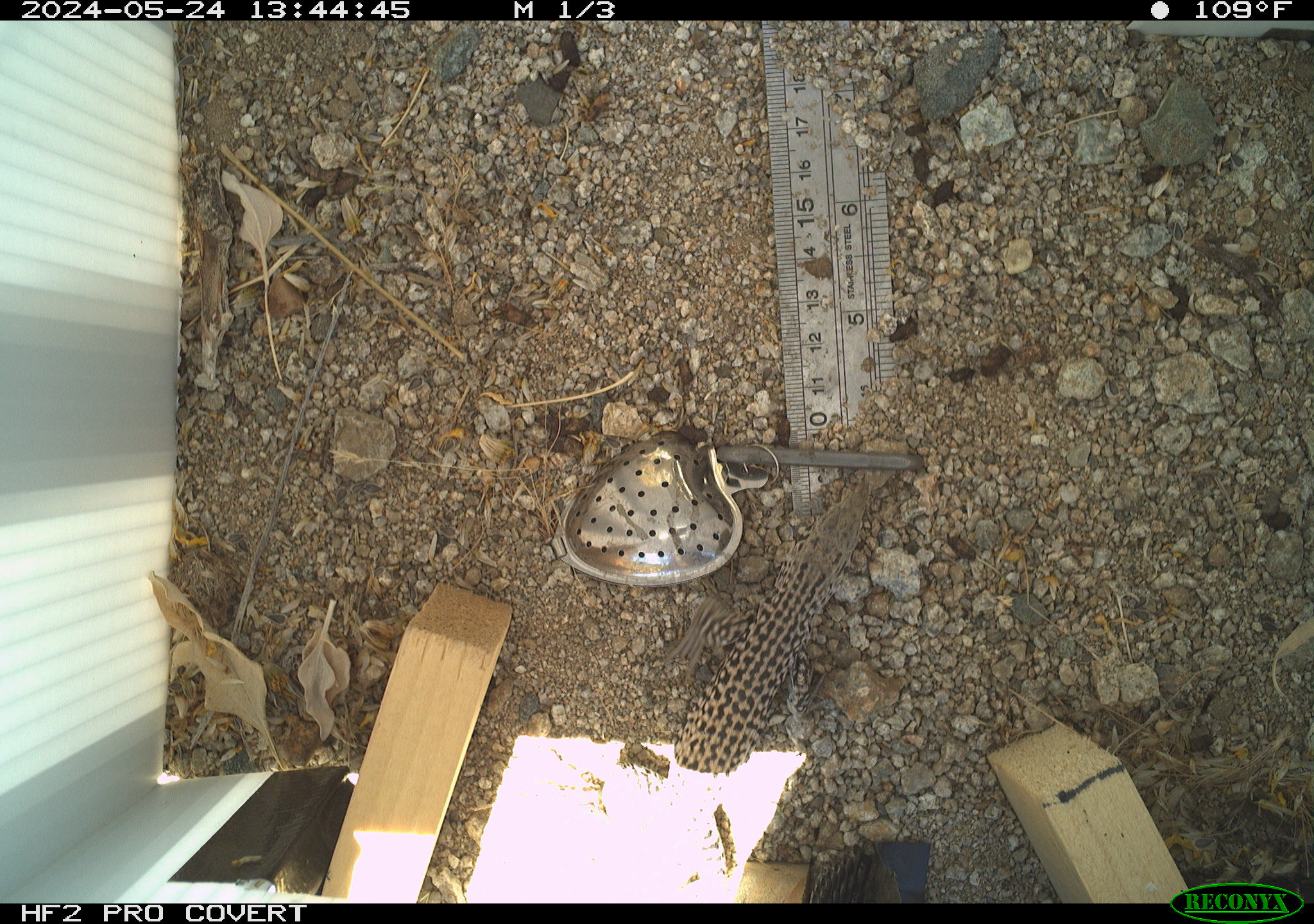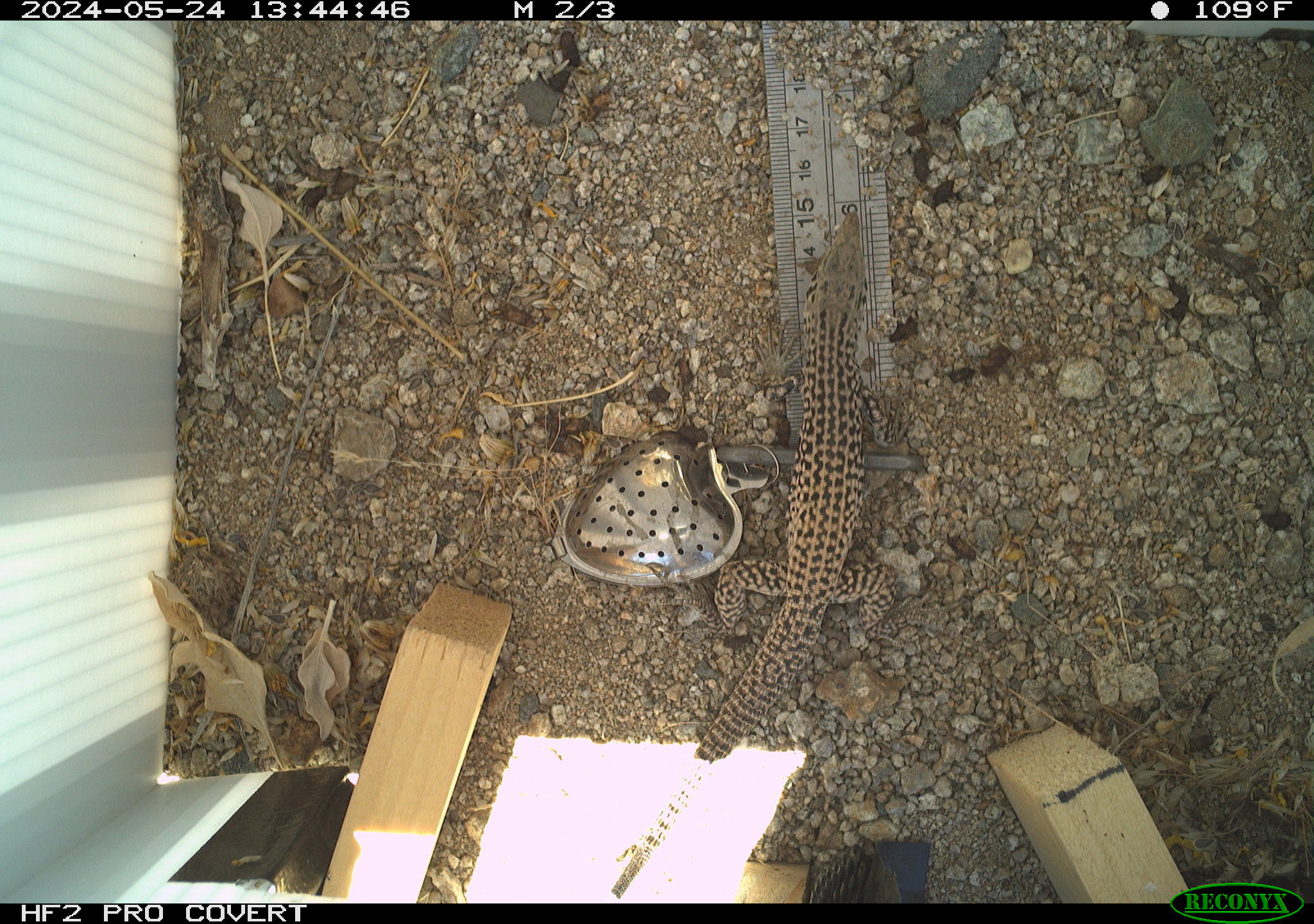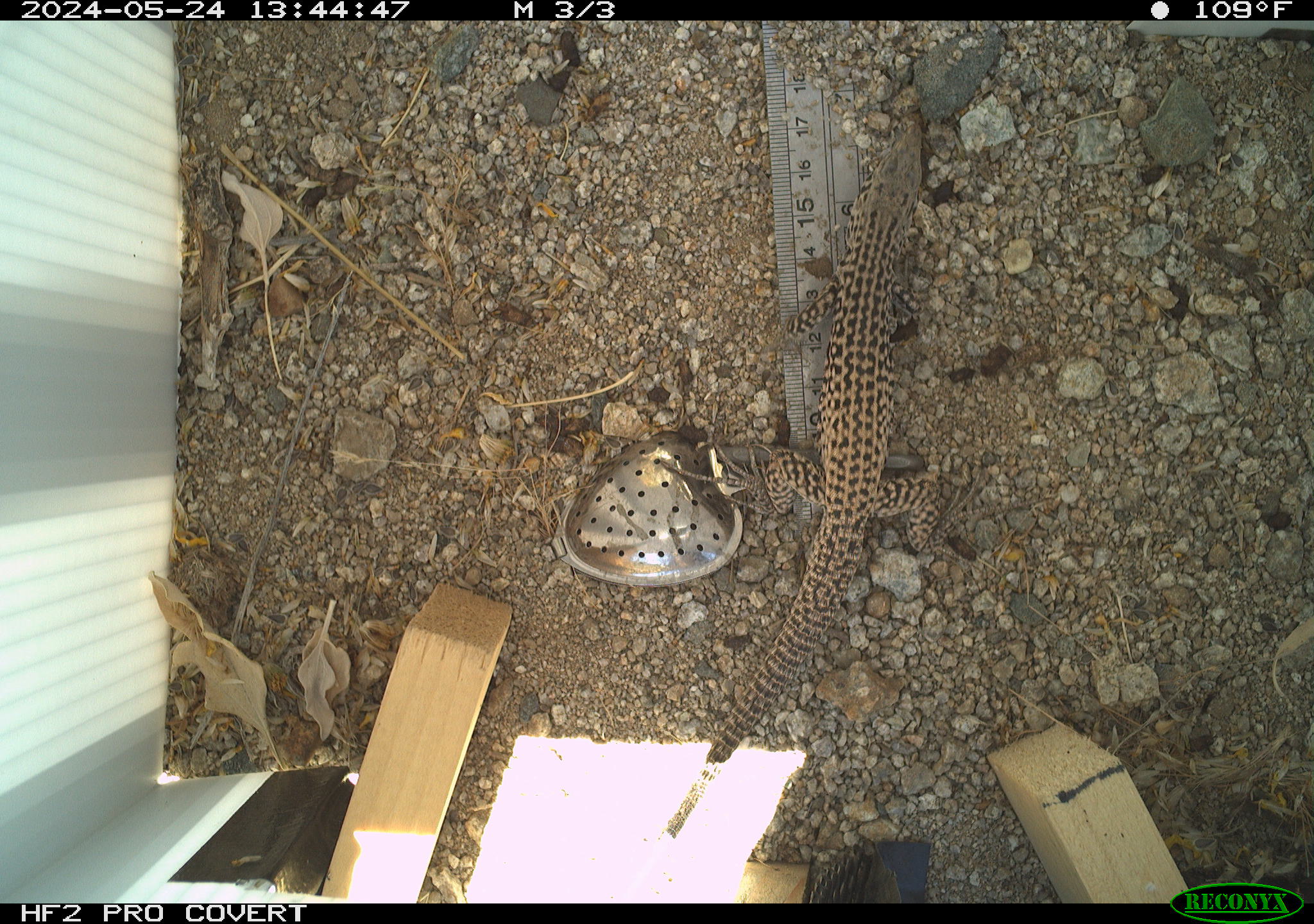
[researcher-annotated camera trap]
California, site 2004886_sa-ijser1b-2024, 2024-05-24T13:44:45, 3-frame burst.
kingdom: Animalia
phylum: Chordata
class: Reptilia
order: Squamata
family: Teiidae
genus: Aspidoscelis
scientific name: Aspidoscelis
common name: whiptail lizards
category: aspidoscelis species